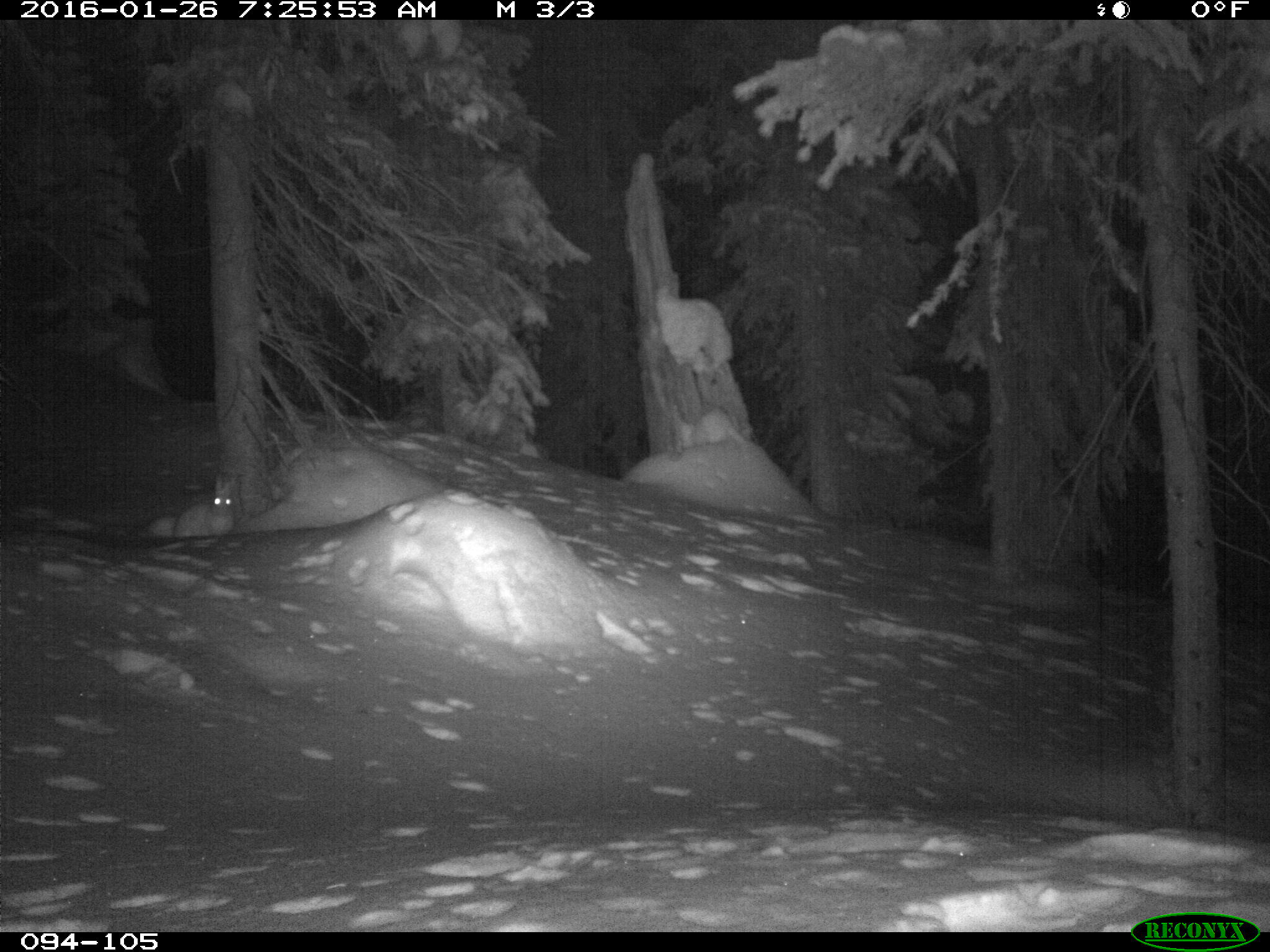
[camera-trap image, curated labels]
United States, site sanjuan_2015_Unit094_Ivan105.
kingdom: Animalia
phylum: Chordata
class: Mammalia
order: Lagomorpha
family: Leporidae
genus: Lepus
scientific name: Lepus americanus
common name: snowshoe hare